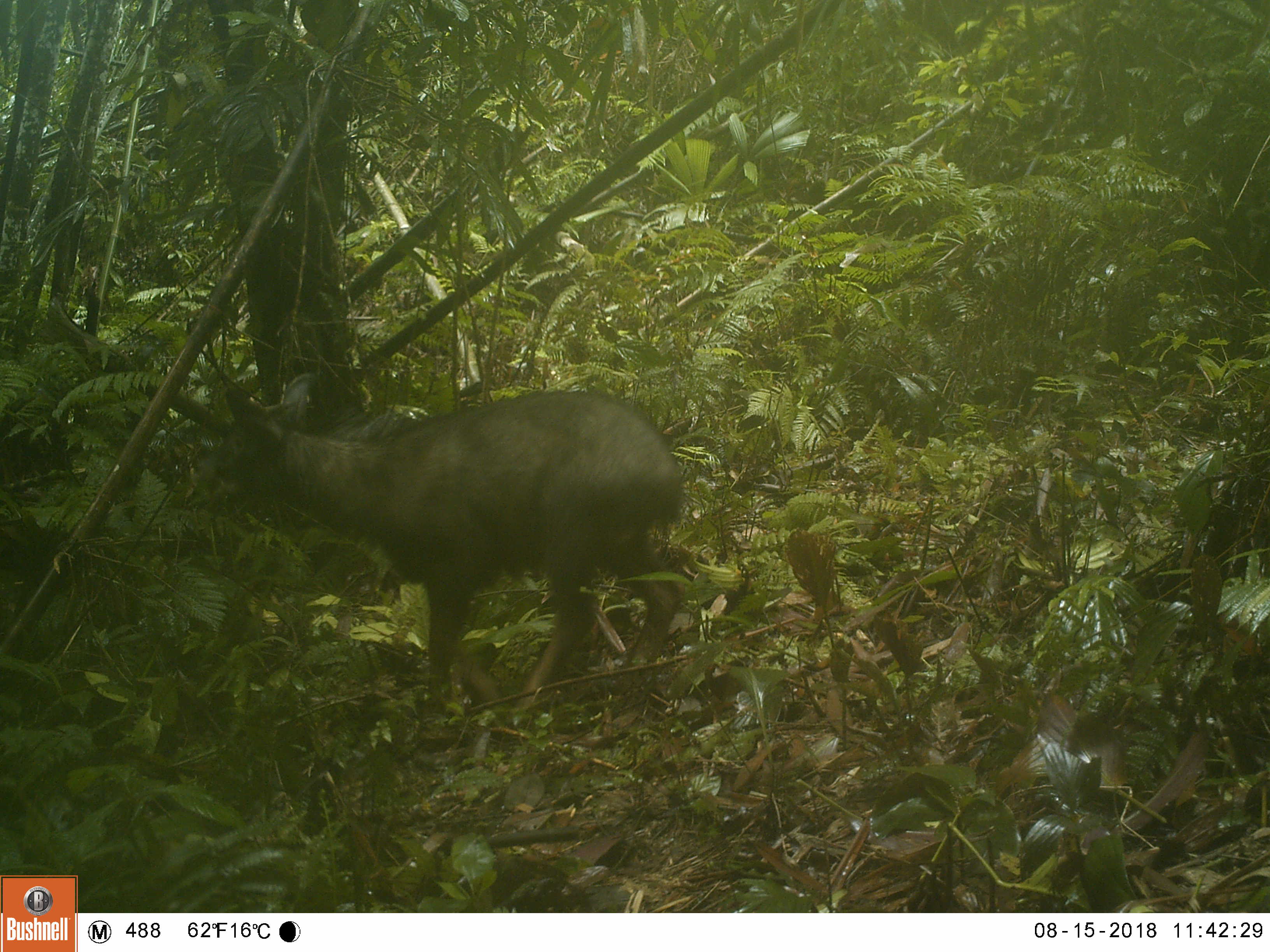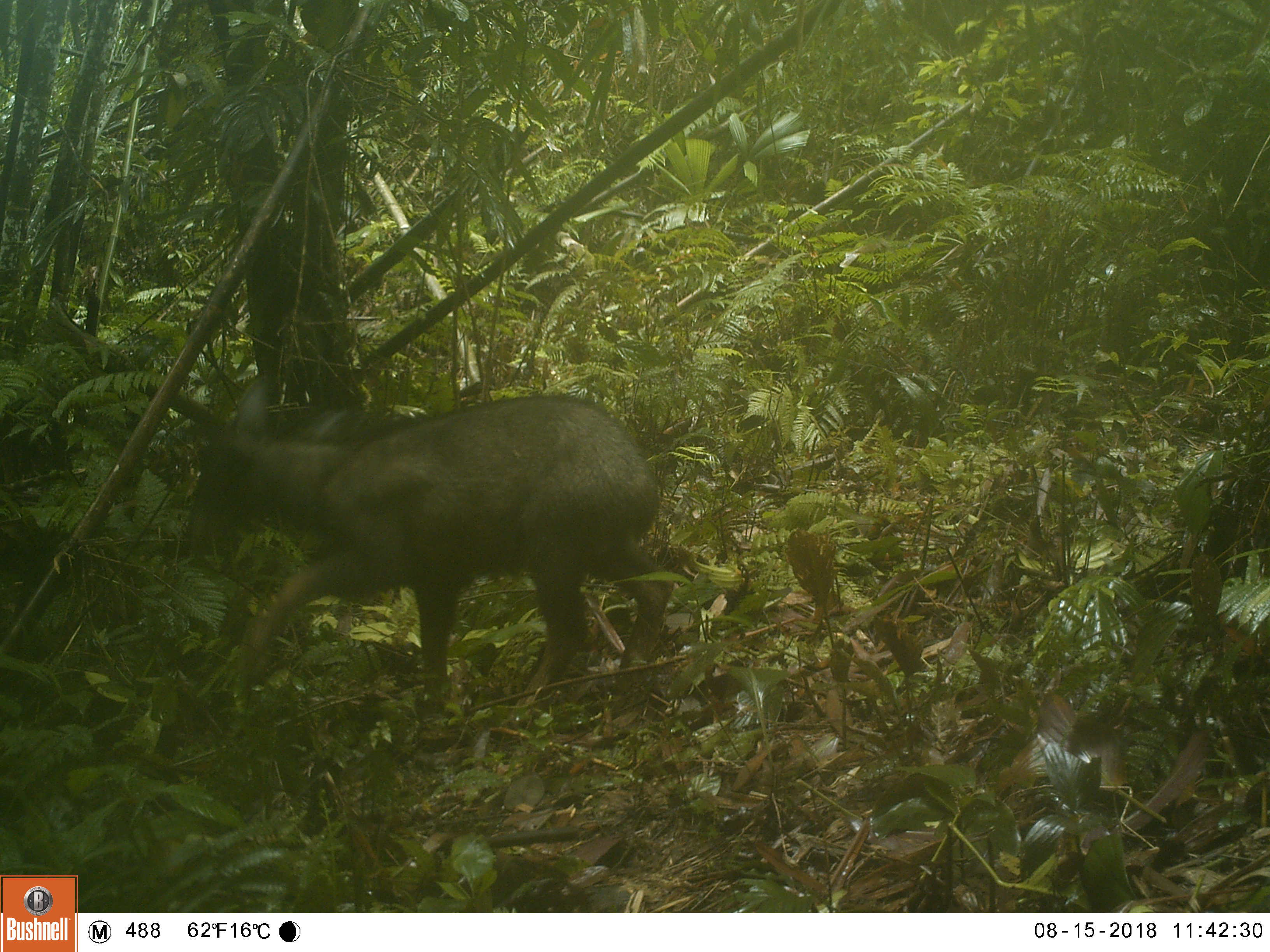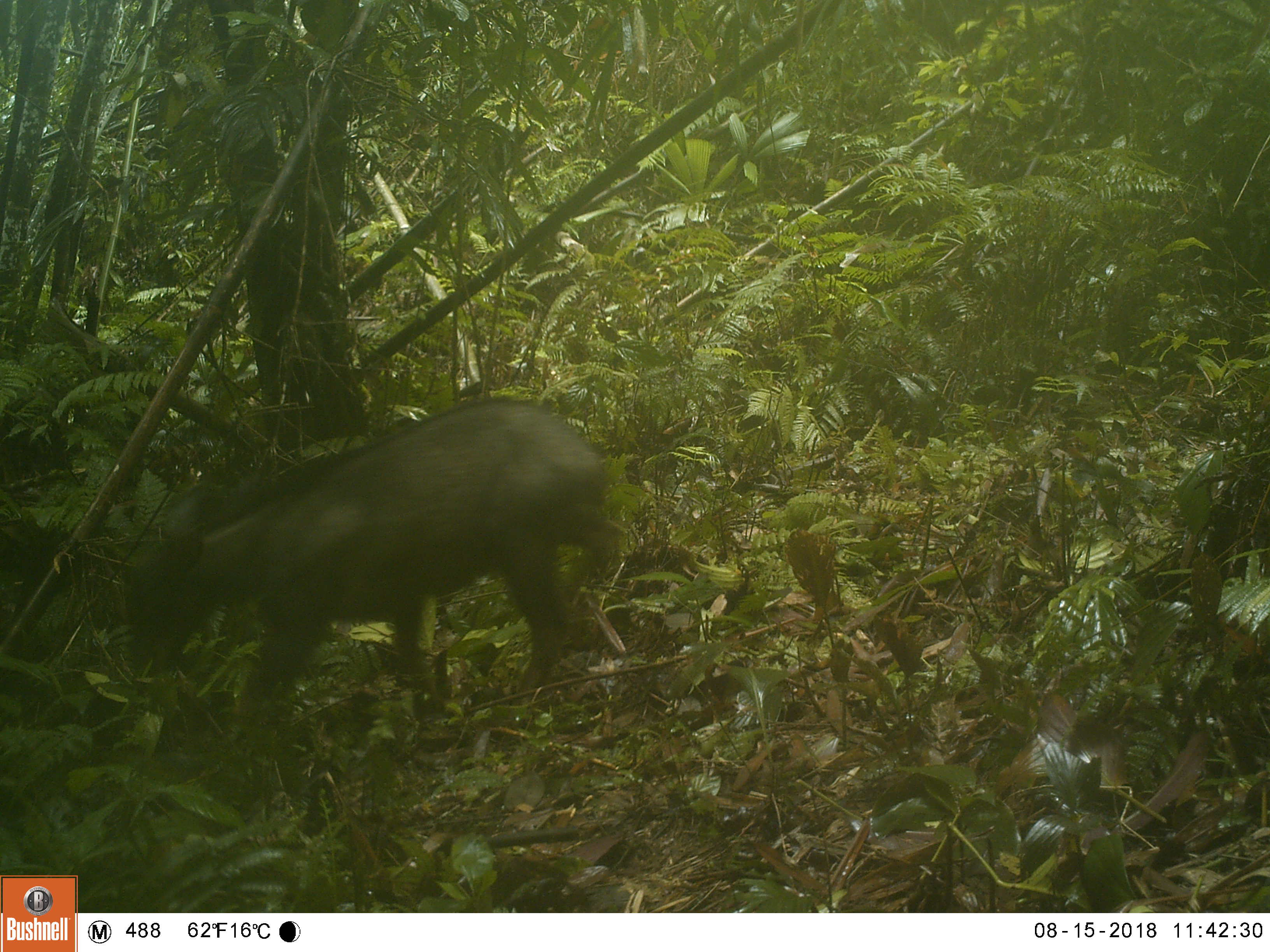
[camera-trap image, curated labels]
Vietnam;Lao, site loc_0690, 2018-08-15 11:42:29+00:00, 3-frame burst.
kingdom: Animalia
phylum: Chordata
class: Mammalia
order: Artiodactyla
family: Bovidae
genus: Capricornis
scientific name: Capricornis sumatraensis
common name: chinese serow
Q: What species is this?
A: Chinese serow (Capricornis sumatraensis).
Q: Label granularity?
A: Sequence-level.